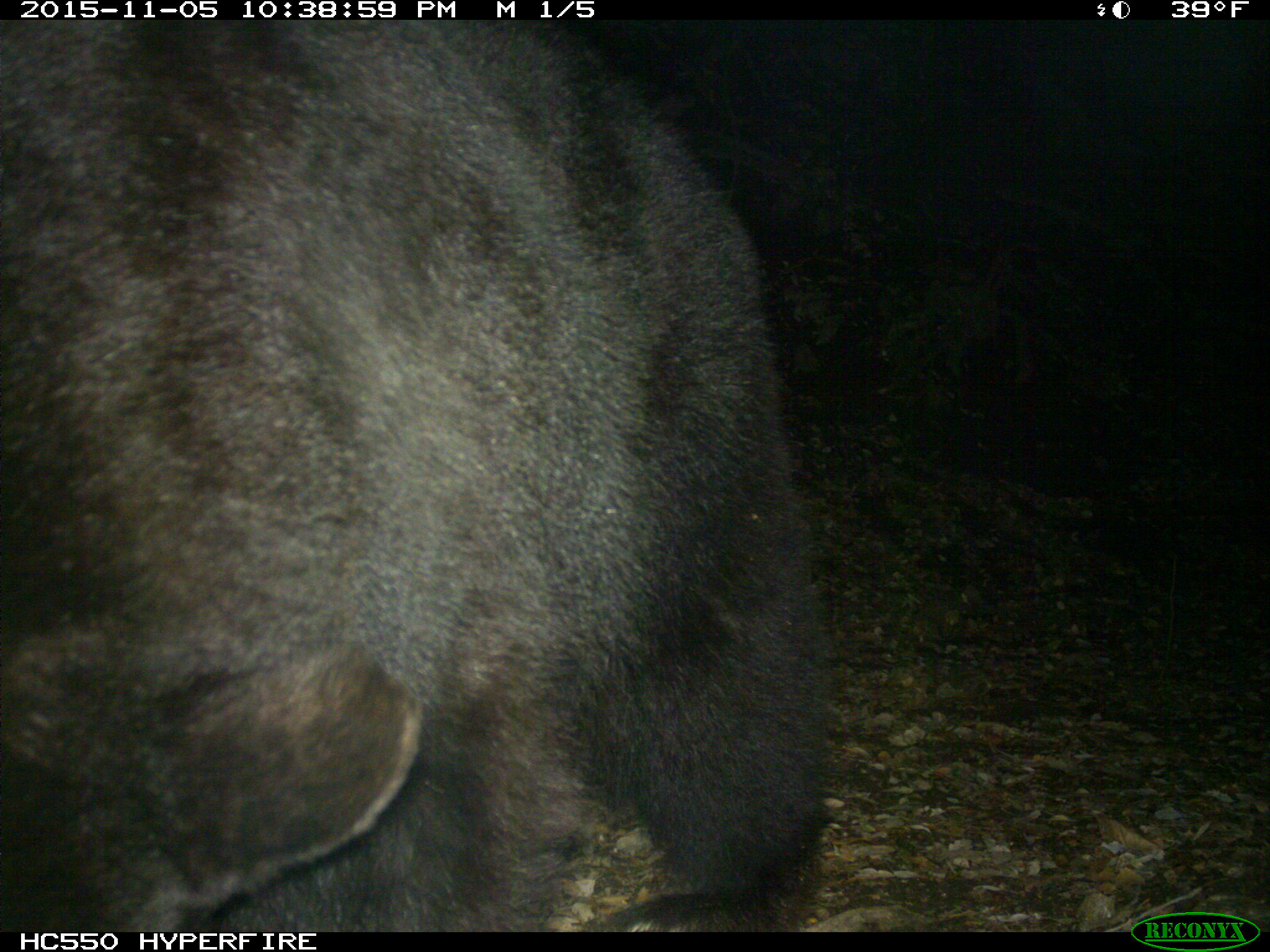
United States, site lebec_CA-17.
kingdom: Animalia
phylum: Chordata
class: Mammalia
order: Carnivora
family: Ursidae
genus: Ursus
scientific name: Ursus americanus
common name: american black bear